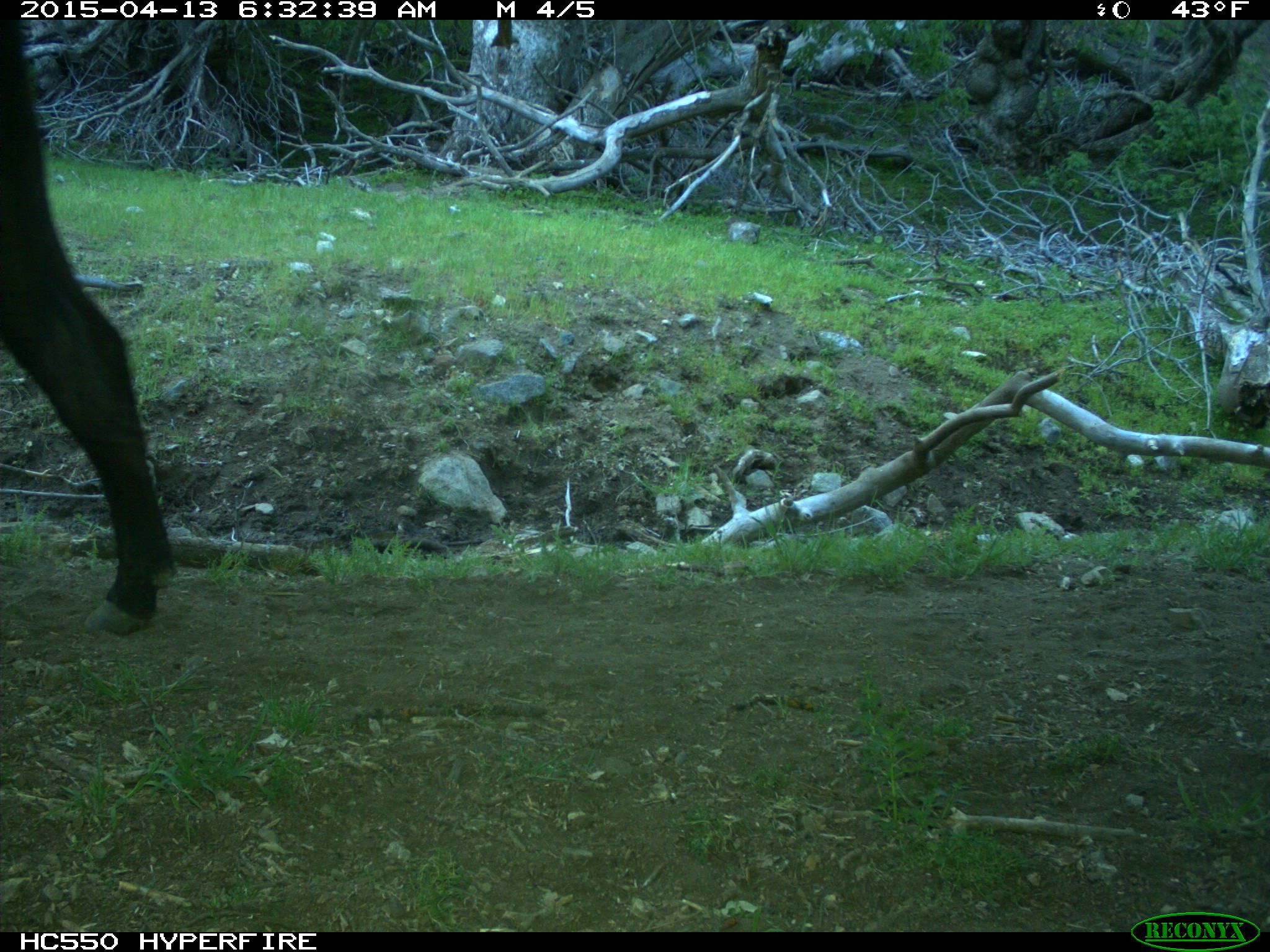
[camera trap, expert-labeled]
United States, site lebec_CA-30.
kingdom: Animalia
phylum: Chordata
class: Mammalia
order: Artiodactyla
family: Bovidae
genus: Bos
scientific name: Bos taurus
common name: domestic cow